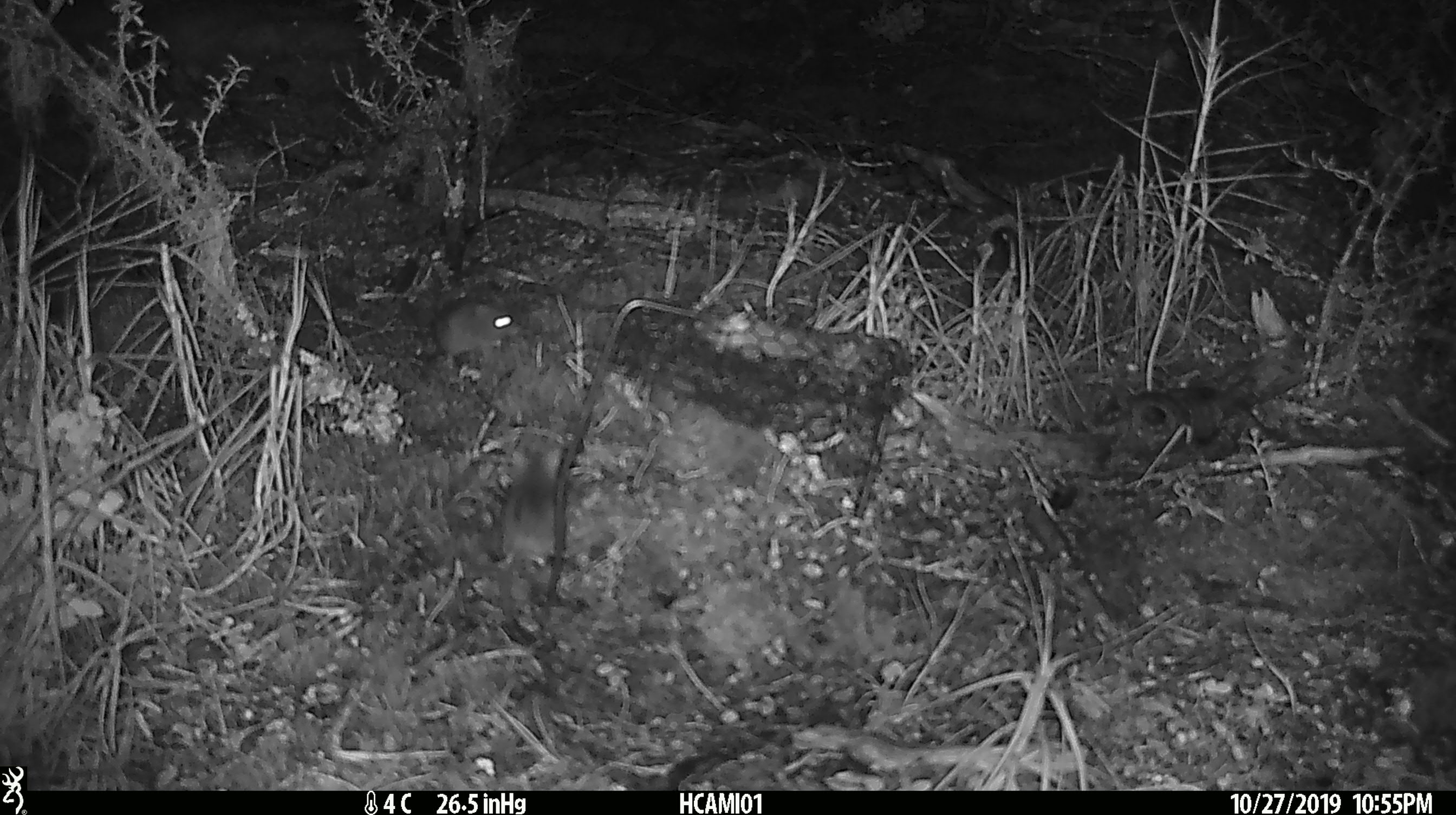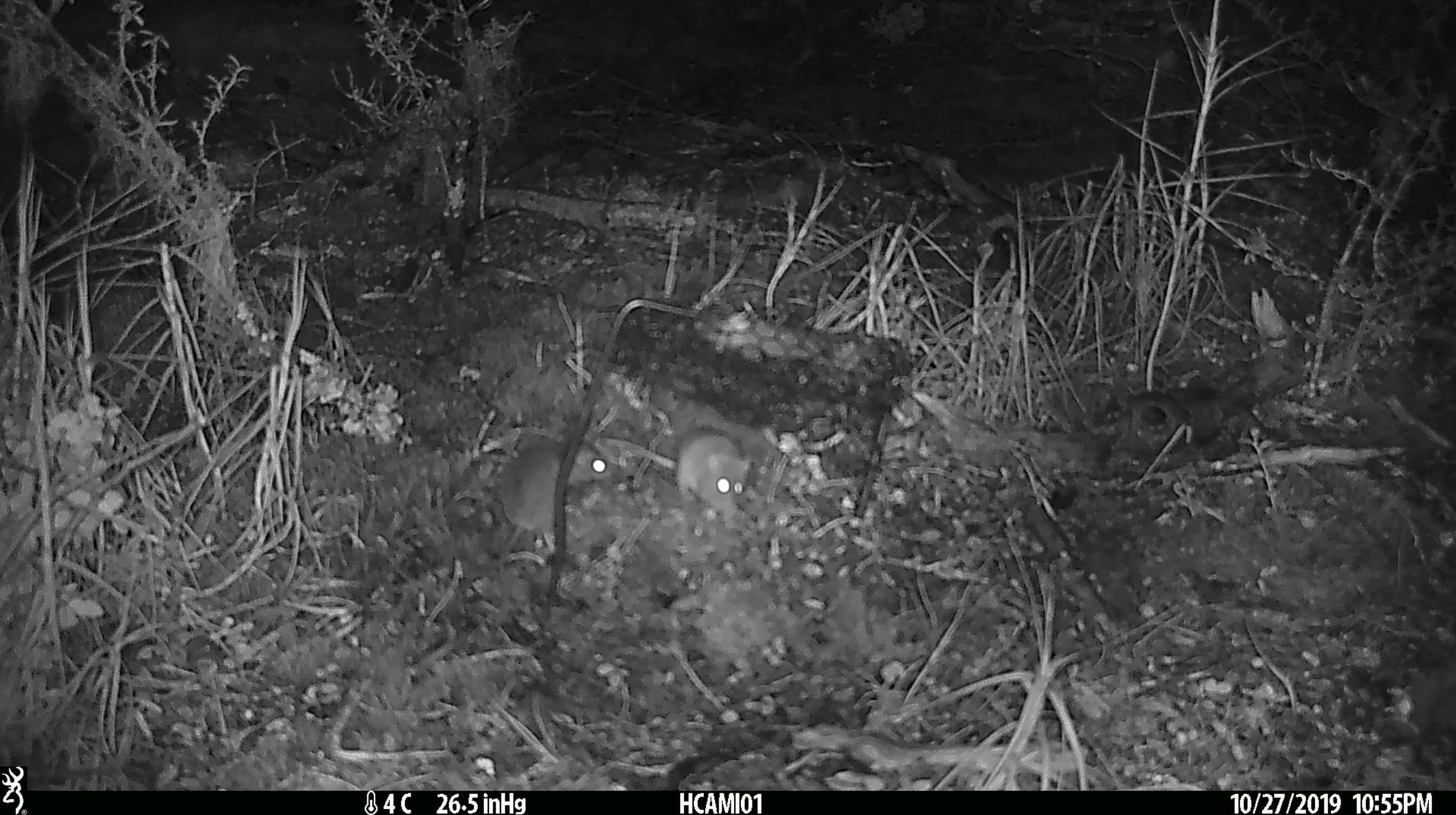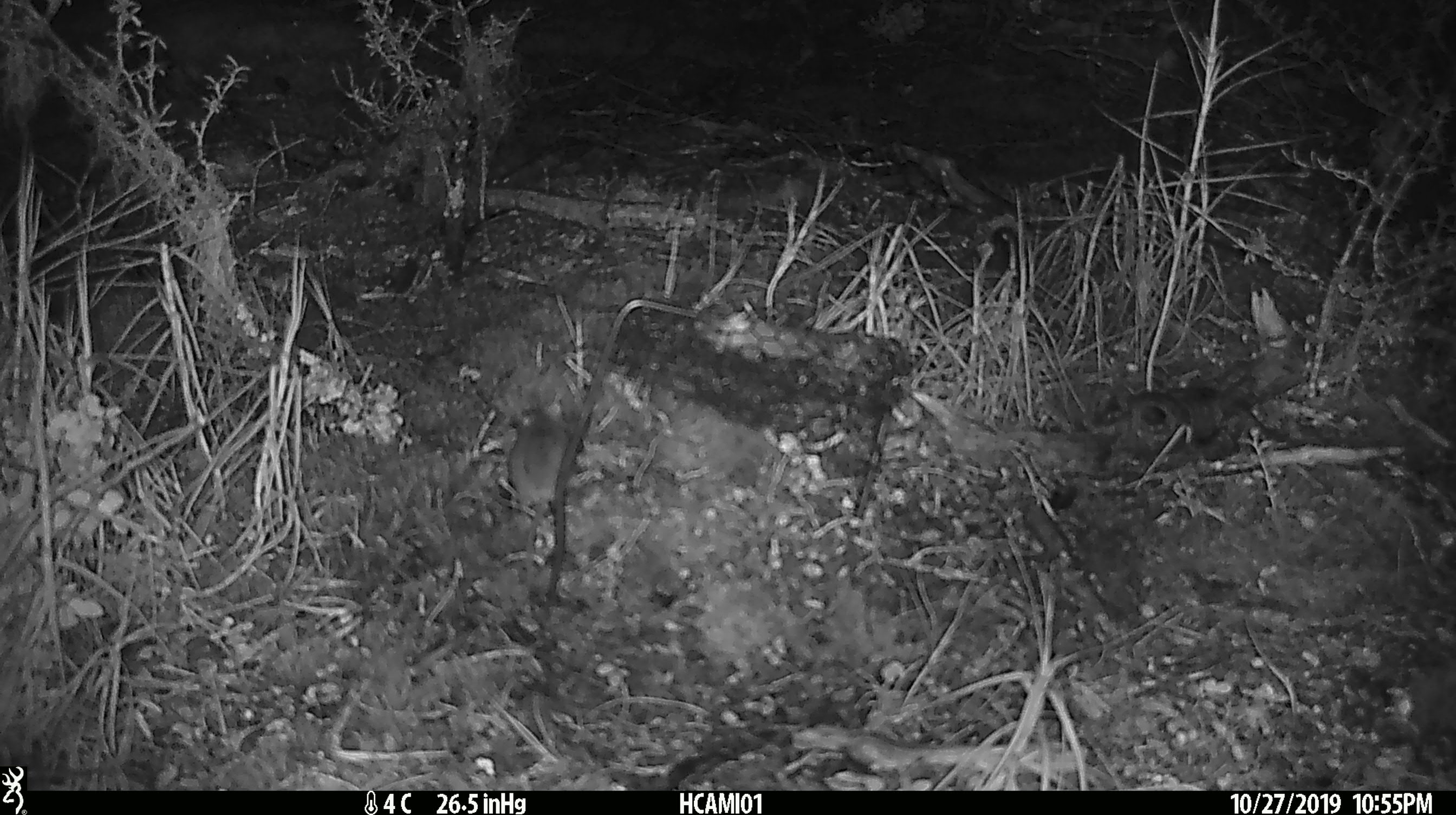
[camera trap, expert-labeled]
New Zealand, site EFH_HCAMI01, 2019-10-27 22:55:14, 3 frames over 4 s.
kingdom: Animalia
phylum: Chordata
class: Mammalia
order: Rodentia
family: Muridae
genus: Mus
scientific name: Mus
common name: mouse